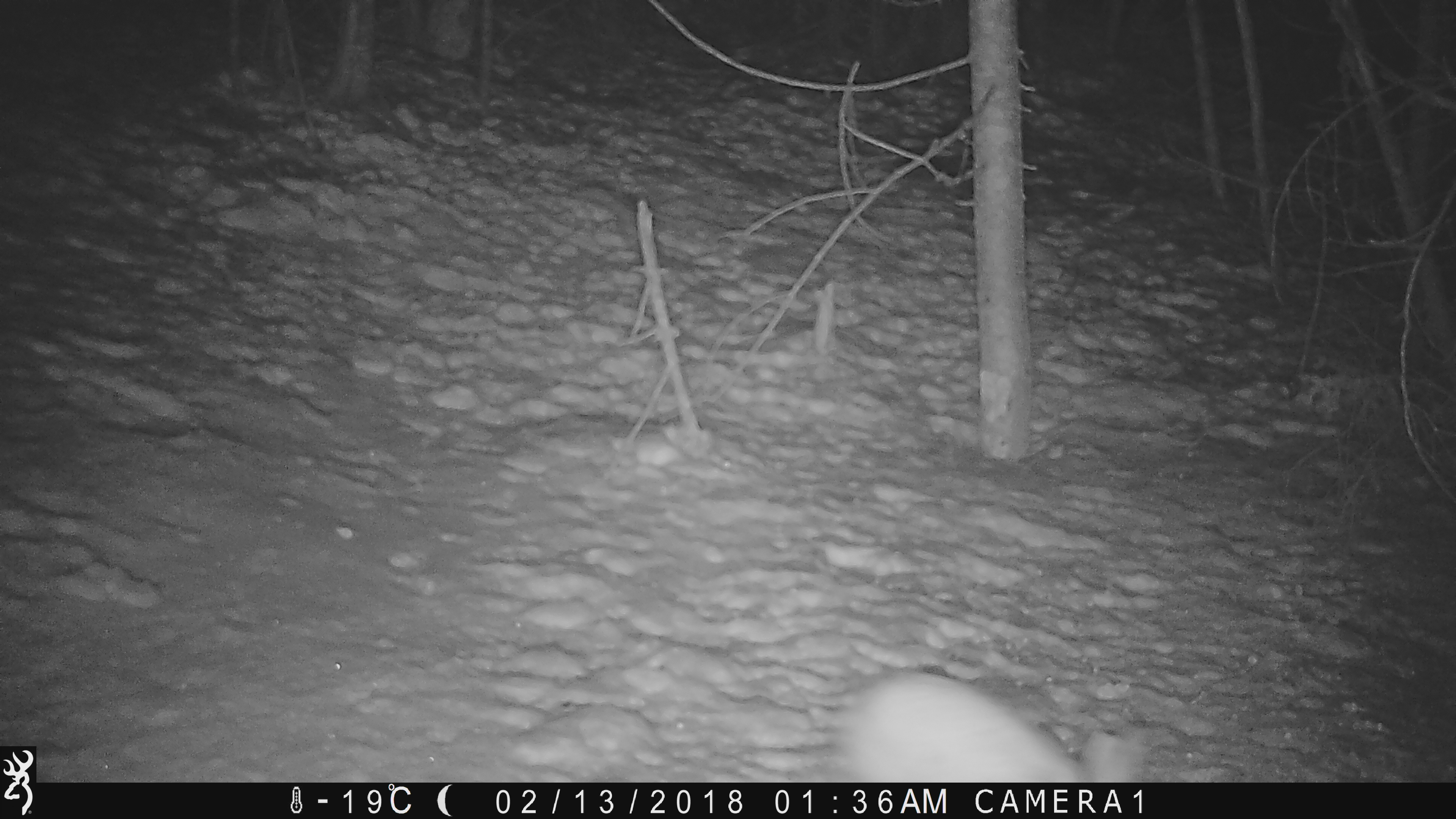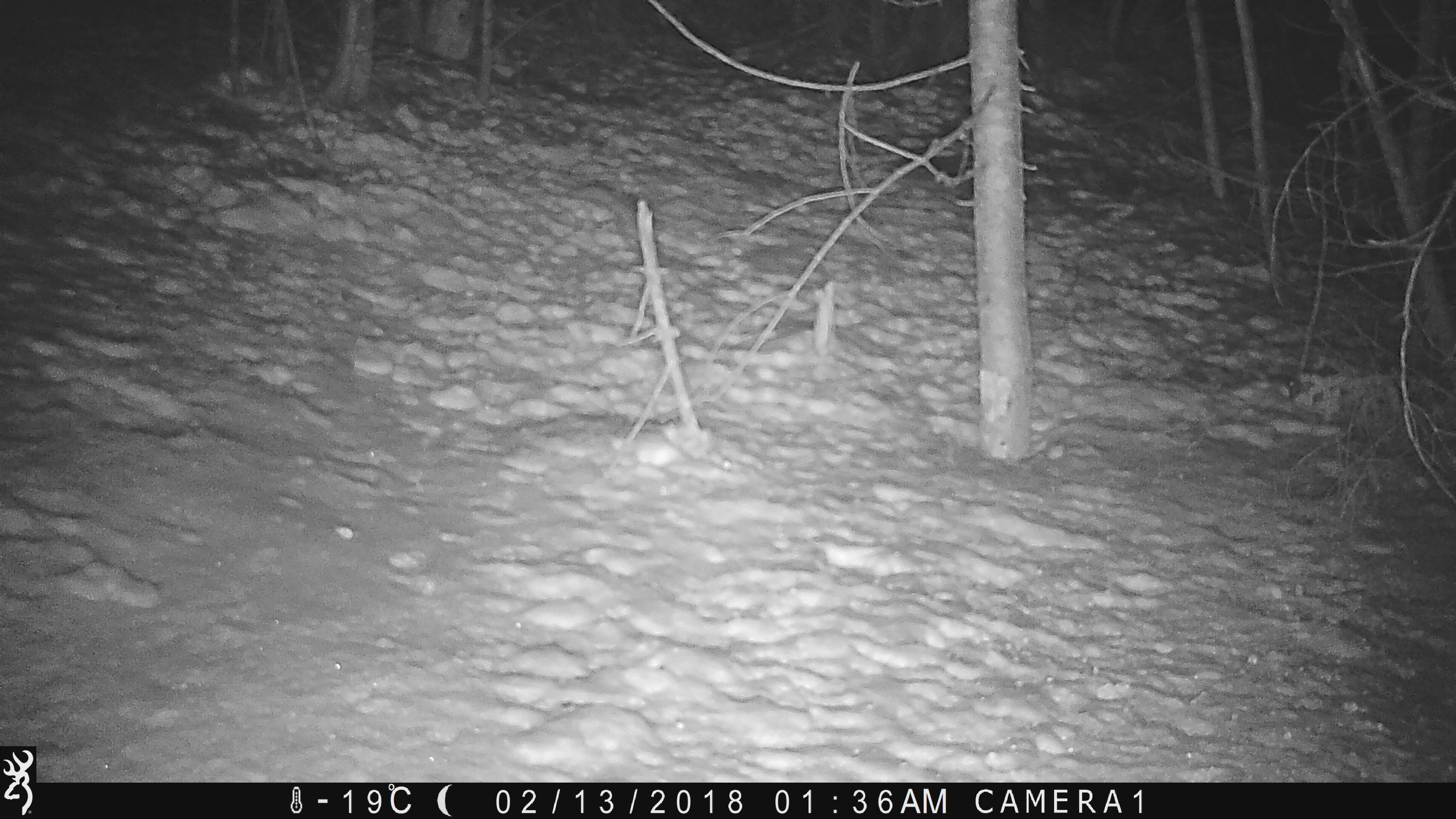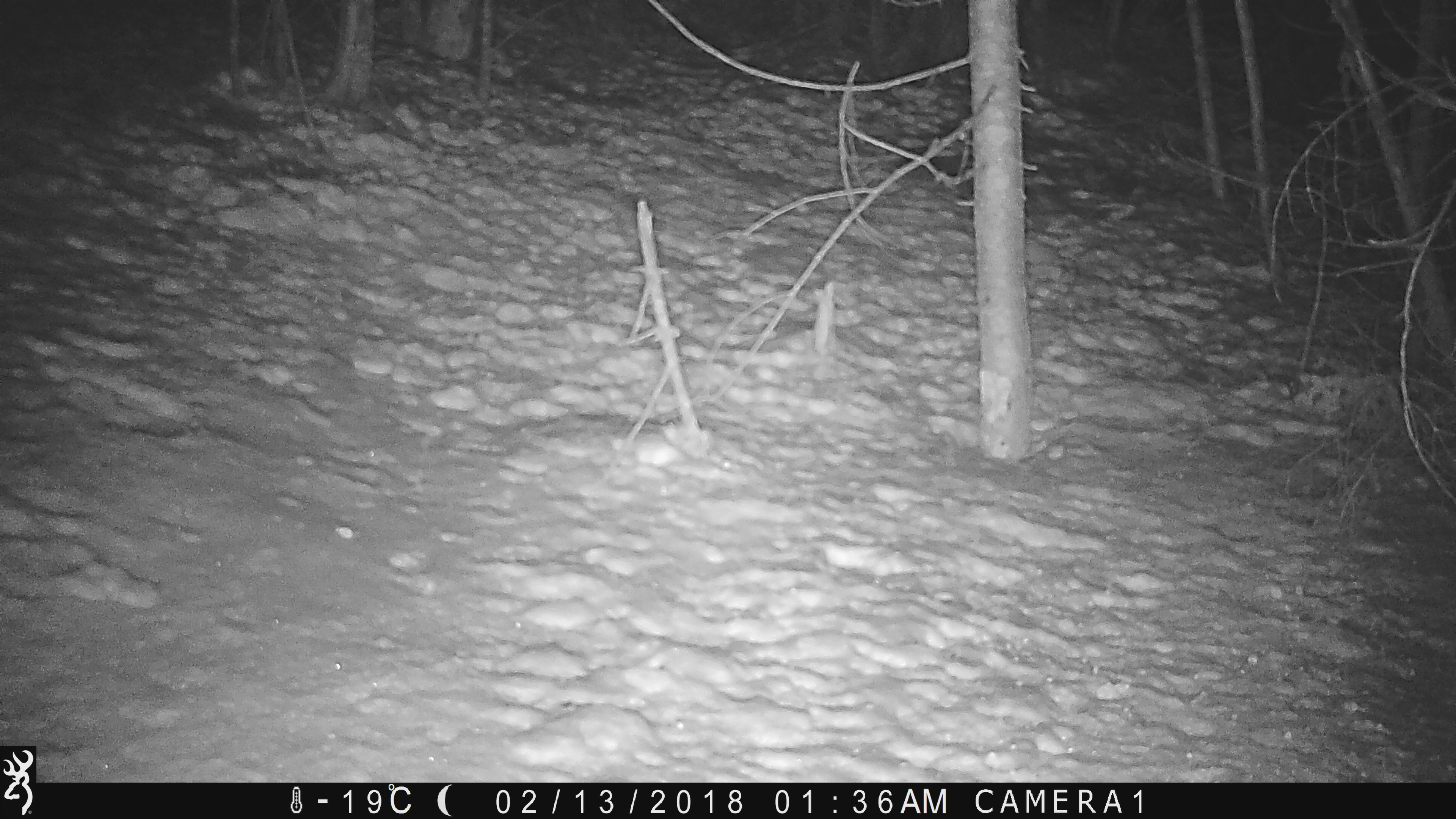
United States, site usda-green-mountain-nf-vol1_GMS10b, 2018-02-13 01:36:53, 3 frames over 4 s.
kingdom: Animalia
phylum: Chordata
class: Mammalia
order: Lagomorpha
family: Leporidae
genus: Lepus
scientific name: Lepus americanus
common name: snowshoe hare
Snowshoe hare (Lepus americanus).